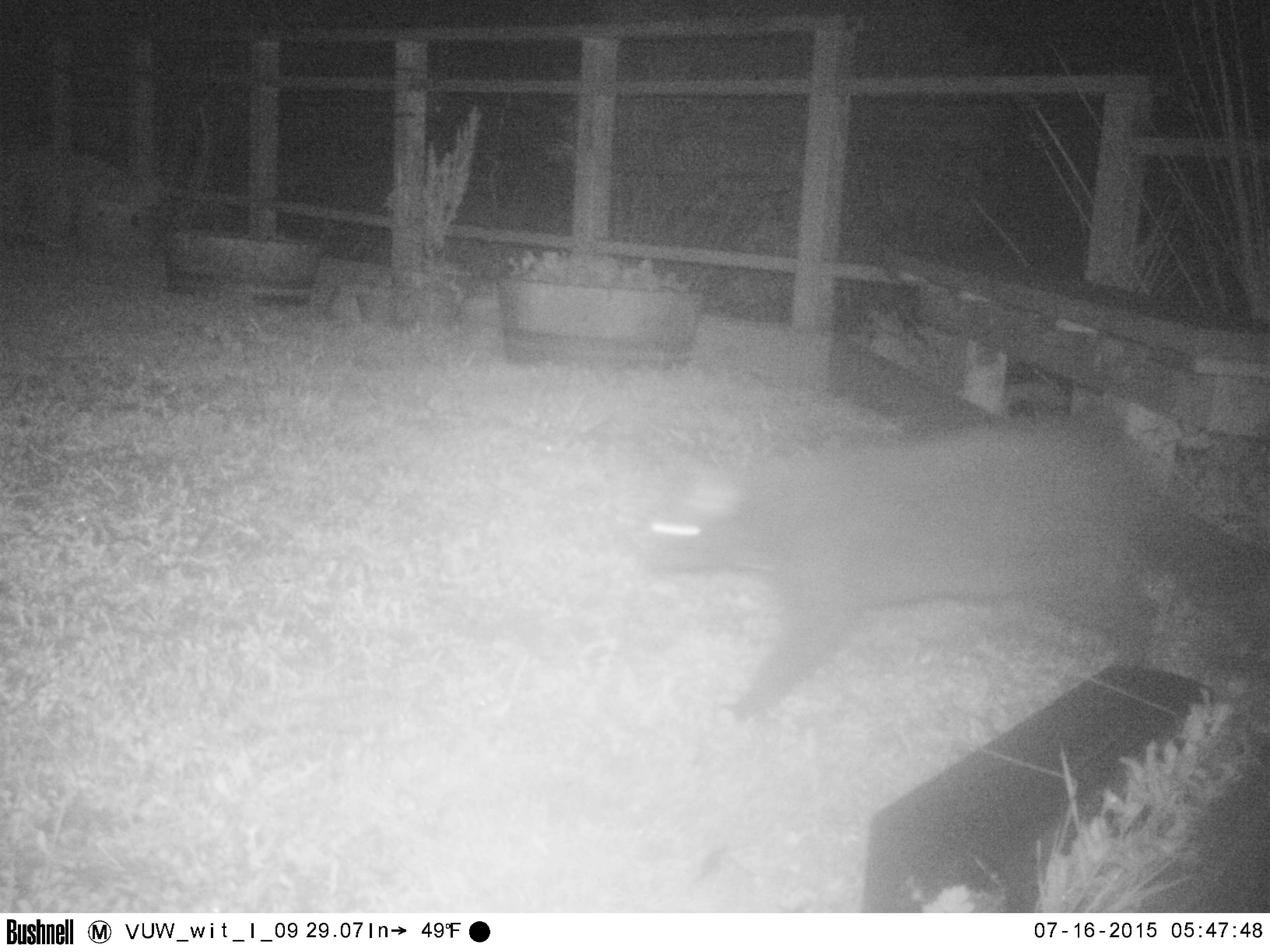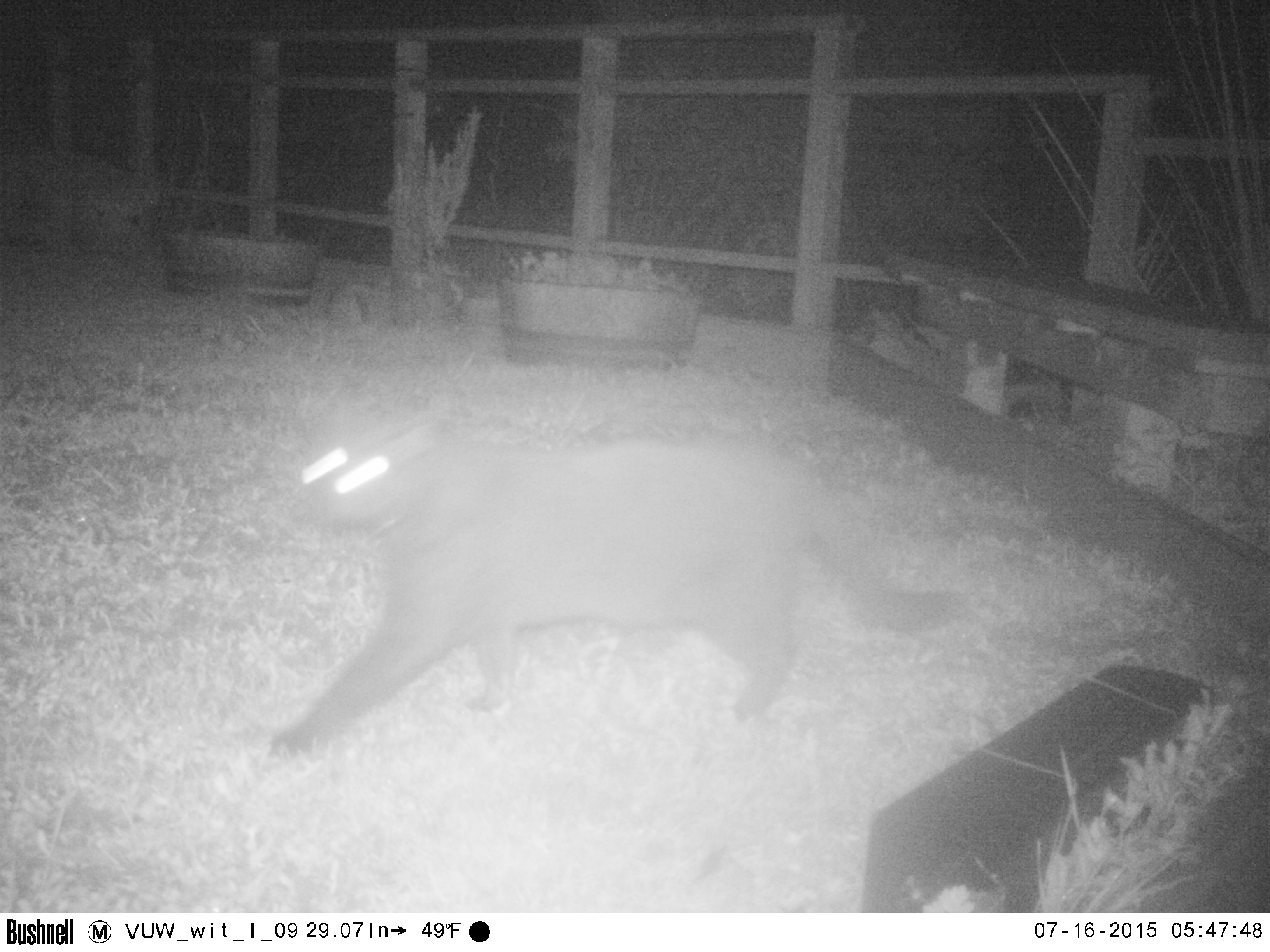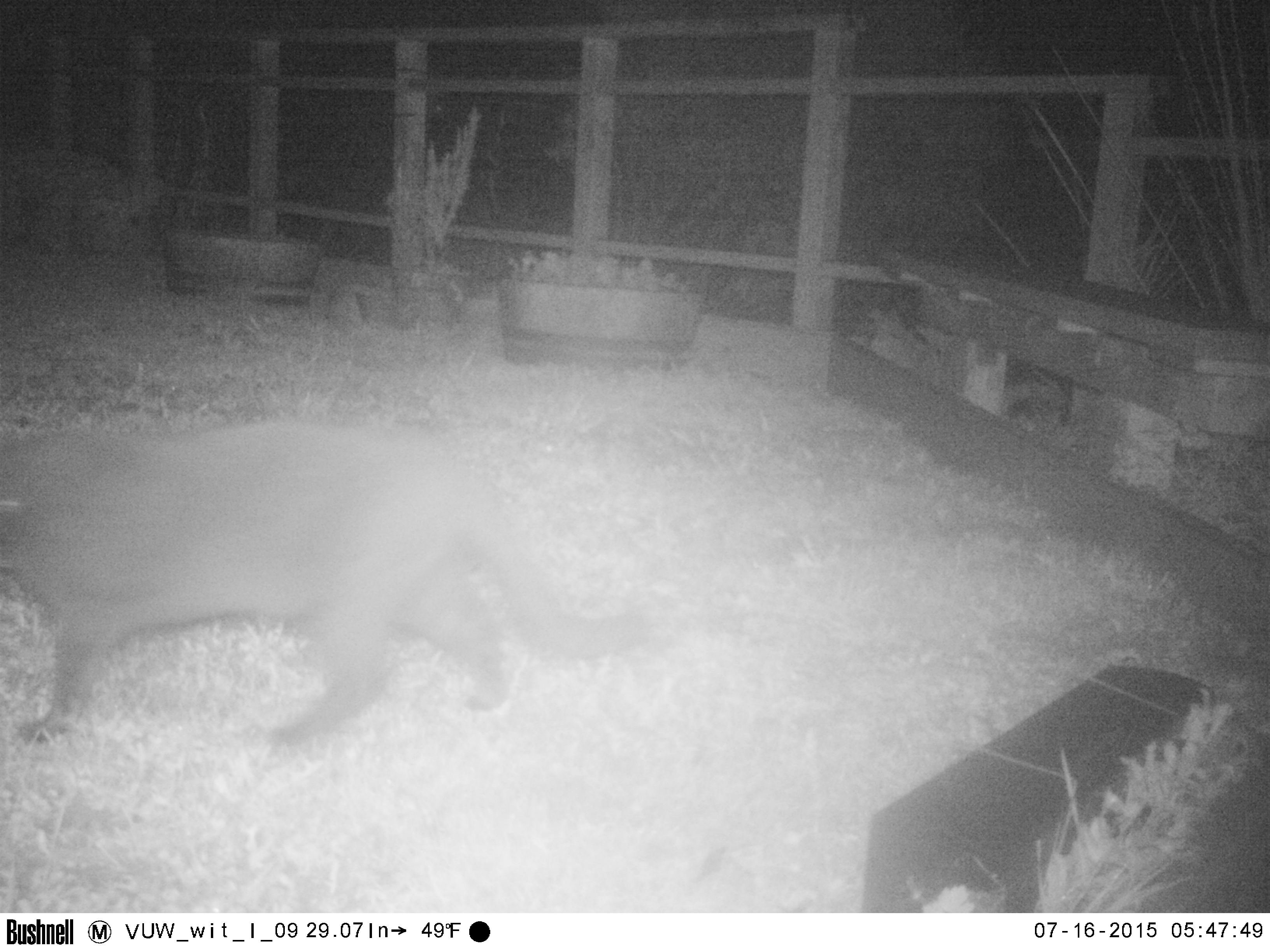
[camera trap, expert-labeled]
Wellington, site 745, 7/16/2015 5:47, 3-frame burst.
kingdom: Animalia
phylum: Chordata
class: Mammalia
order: Carnivora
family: Felidae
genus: Felis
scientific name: Felis catus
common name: cat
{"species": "cat (Felis catus)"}